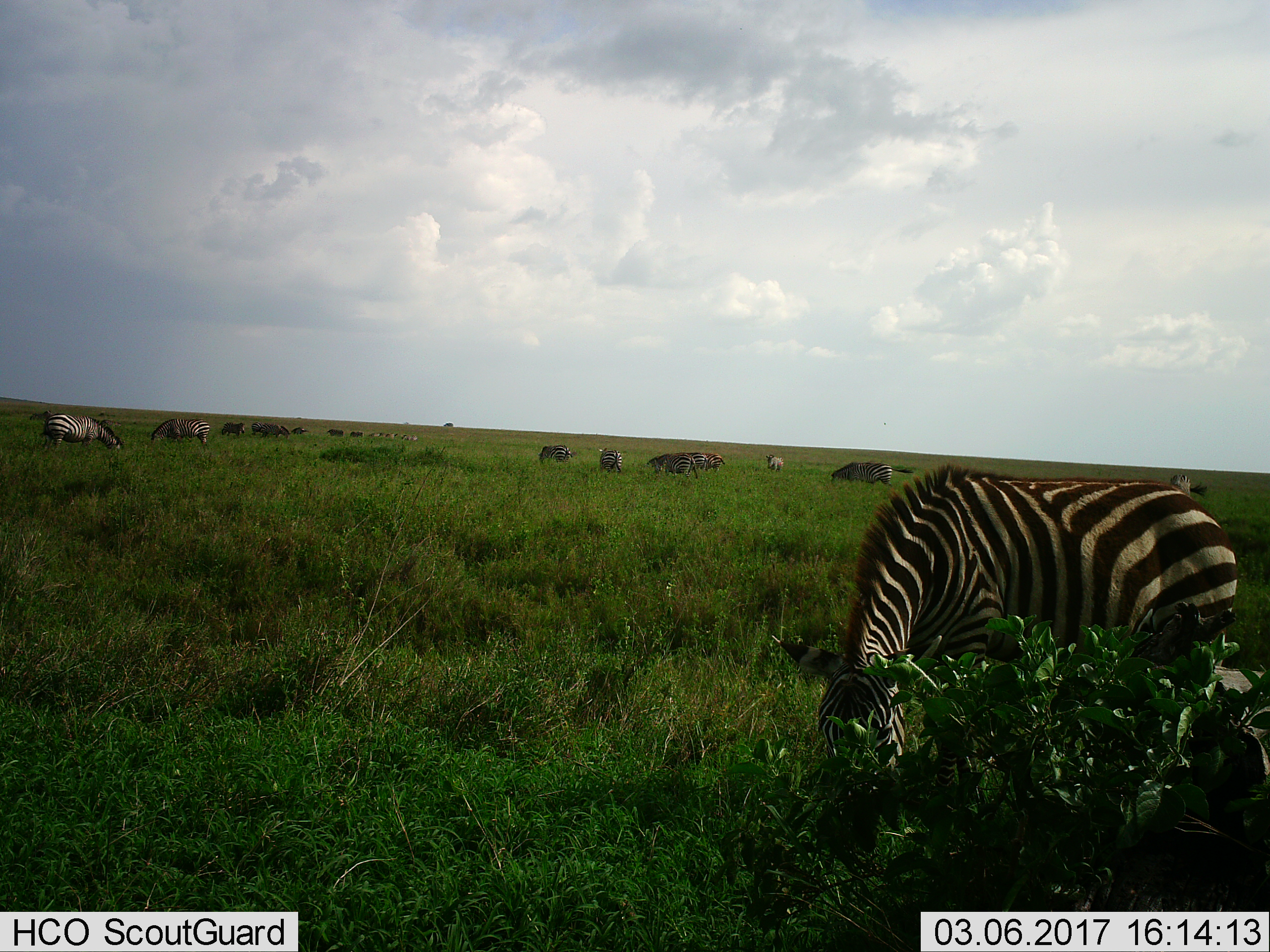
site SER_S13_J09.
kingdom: Animalia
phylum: Chordata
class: Mammalia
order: Perissodactyla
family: Equidae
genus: Equus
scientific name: Equus quagga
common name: plains zebra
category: zebraplains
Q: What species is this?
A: Zebraplains (plains zebra) (Equus quagga).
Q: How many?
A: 11-50.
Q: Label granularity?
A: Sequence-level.